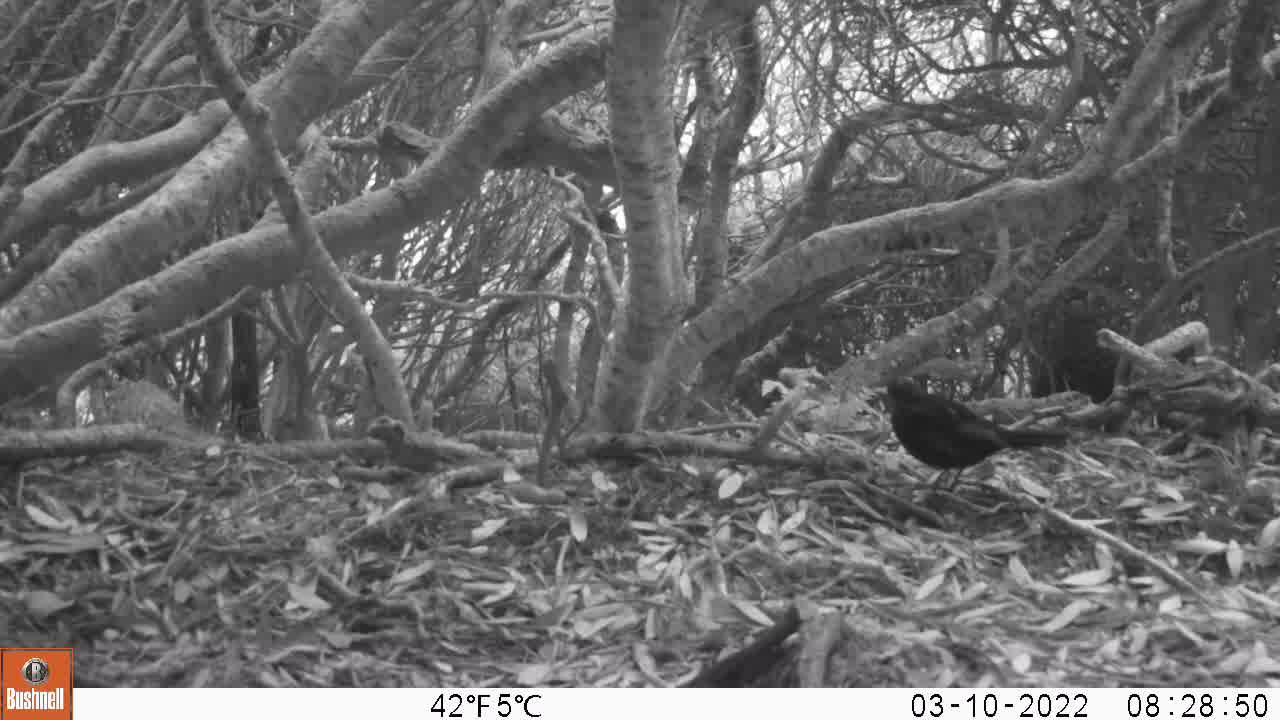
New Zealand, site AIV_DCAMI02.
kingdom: Animalia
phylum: Chordata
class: Aves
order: Passeriformes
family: Turdidae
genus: Turdus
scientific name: Turdus merula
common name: eurasian blackbird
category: blackbird